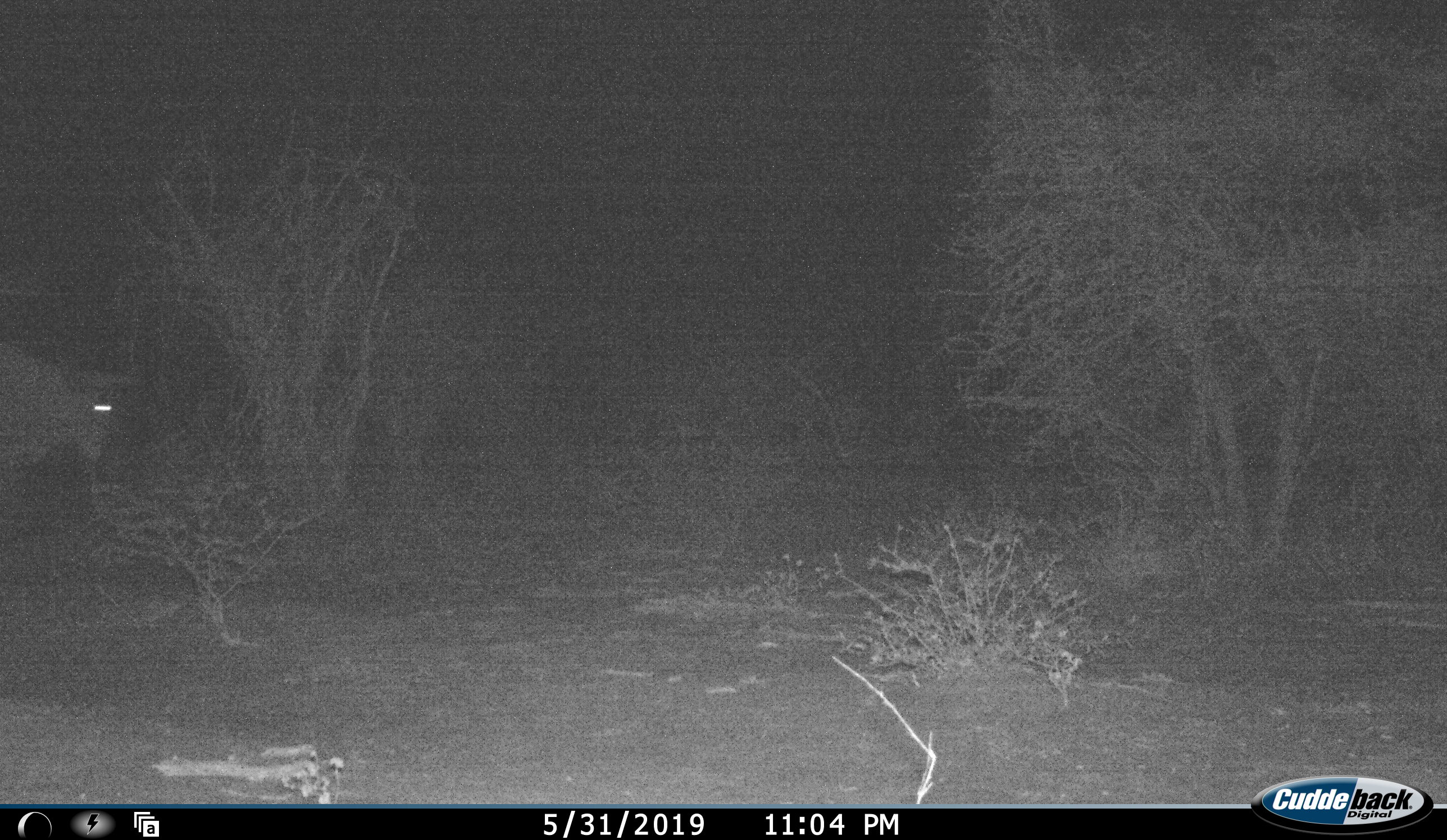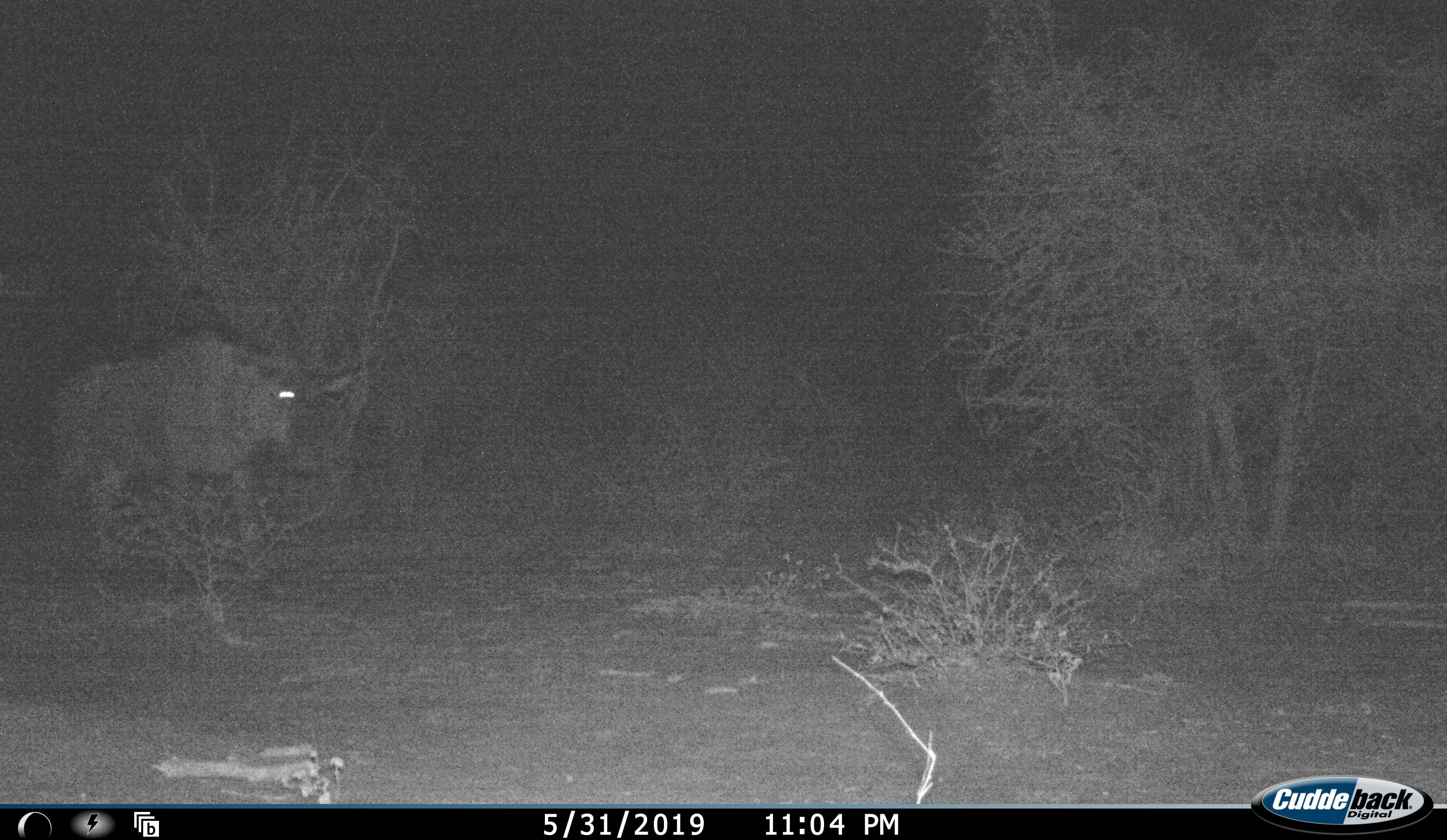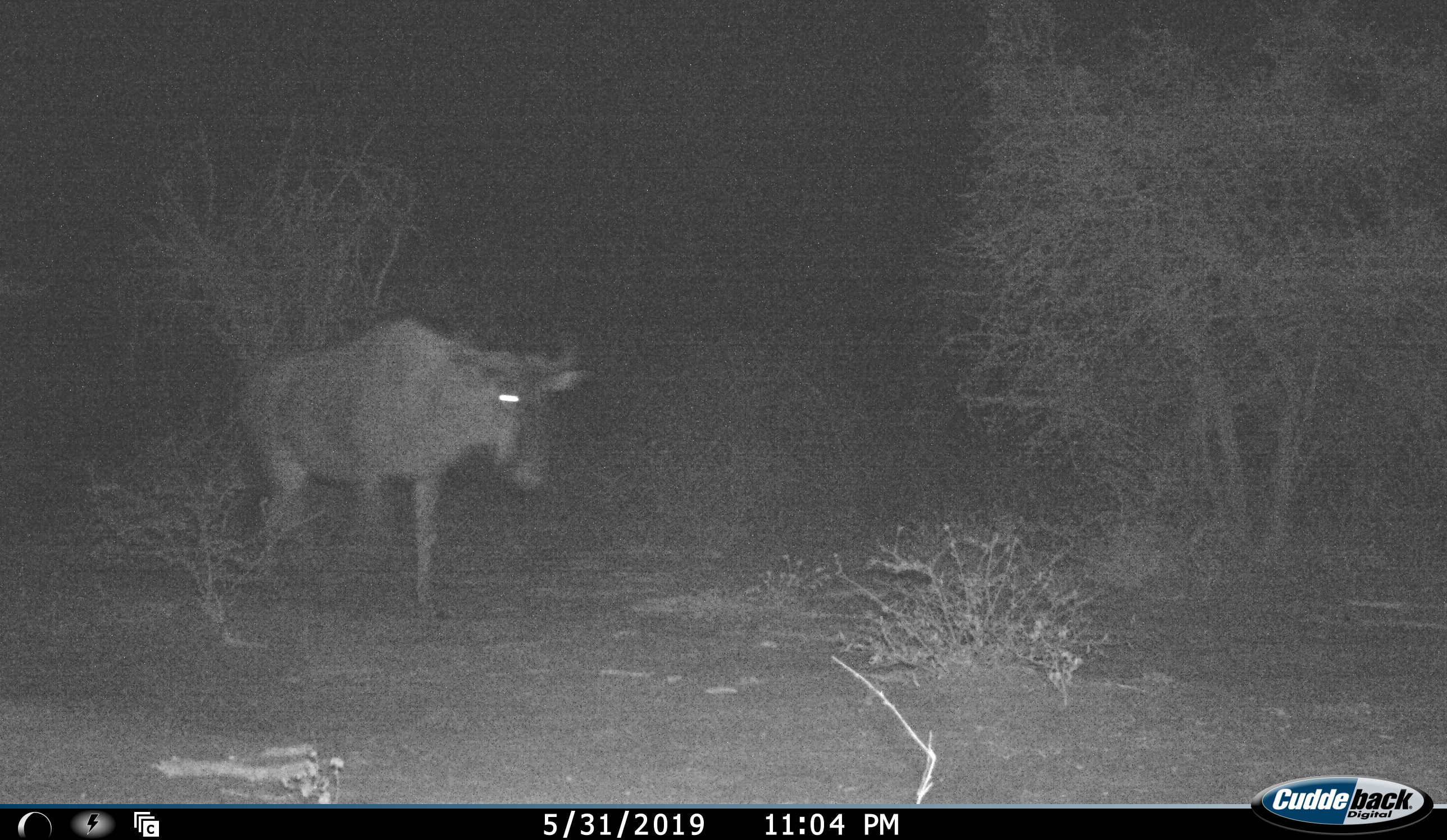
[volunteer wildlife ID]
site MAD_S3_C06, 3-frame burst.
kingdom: Animalia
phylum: Chordata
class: Mammalia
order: Artiodactyla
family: Bovidae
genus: Connochaetes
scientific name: Connochaetes taurinus taurinus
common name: blue wildebeest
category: wildebeestblue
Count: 1.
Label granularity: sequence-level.